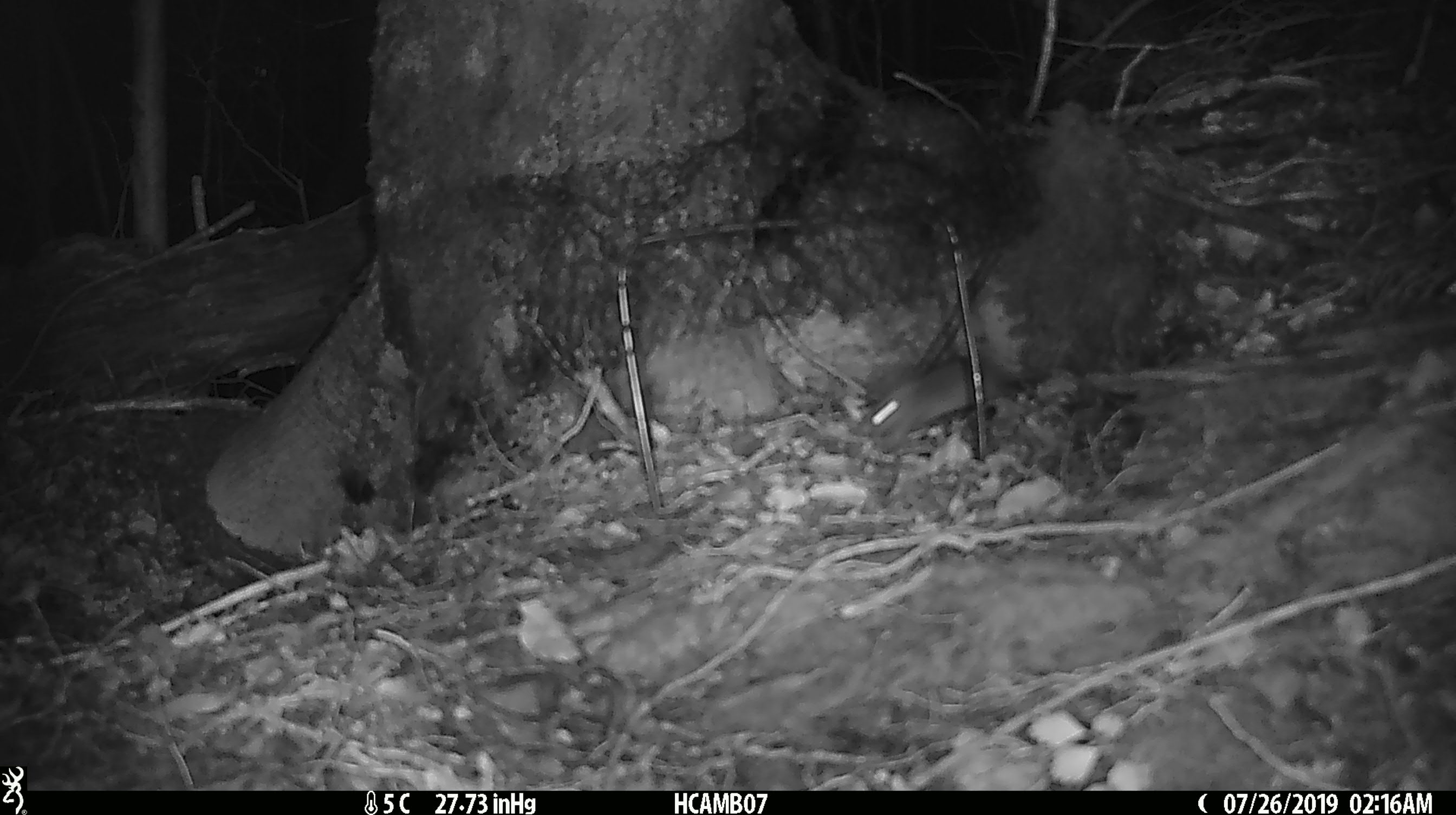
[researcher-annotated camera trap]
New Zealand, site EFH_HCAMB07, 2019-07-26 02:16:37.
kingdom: Animalia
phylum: Chordata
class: Mammalia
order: Rodentia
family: Muridae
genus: Mus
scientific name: Mus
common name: mouse